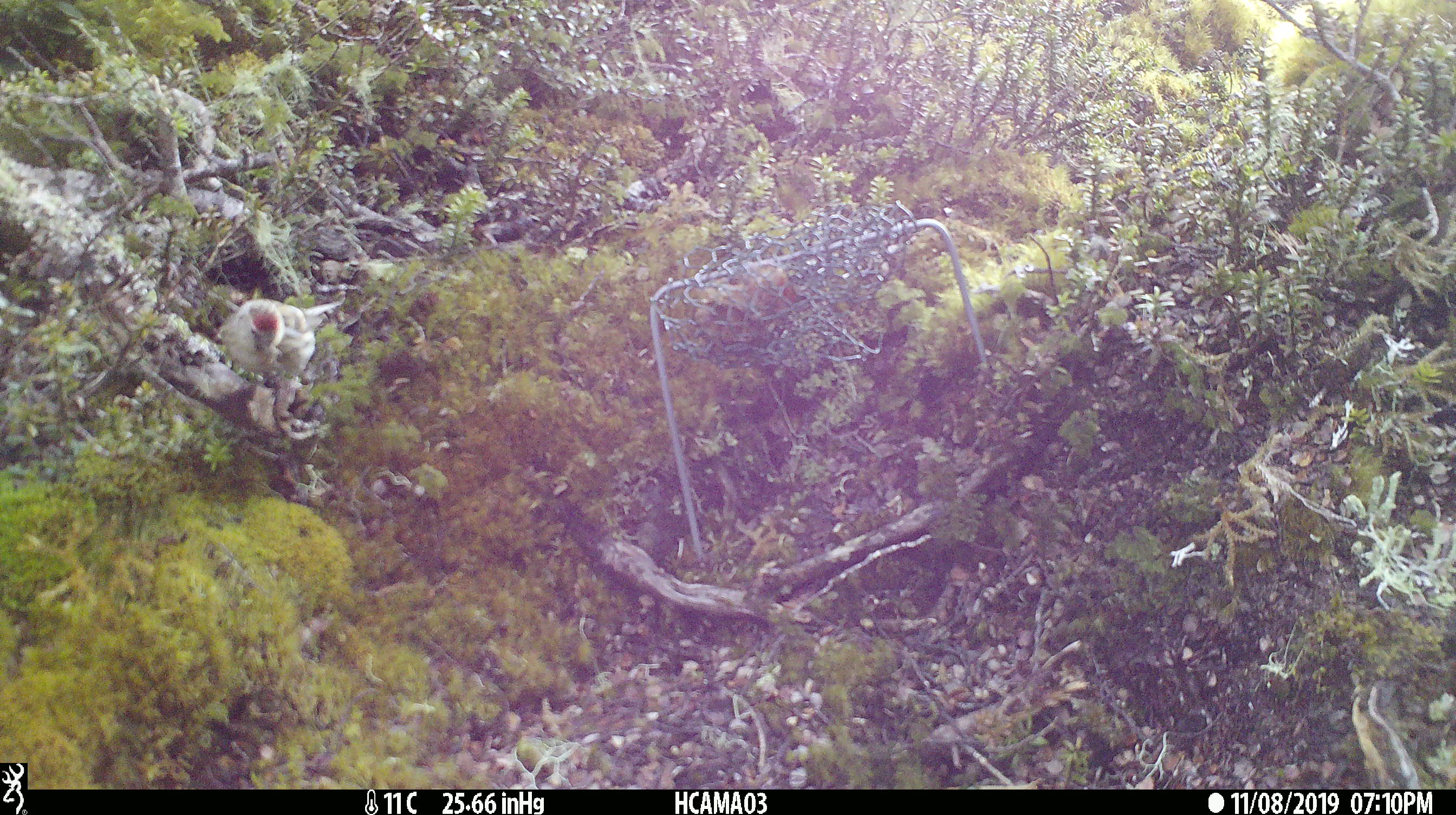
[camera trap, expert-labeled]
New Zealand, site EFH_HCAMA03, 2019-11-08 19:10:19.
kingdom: Animalia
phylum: Chordata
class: Aves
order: Passeriformes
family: Fringillidae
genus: Acanthis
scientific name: Acanthis flammea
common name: common redpoll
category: redpoll